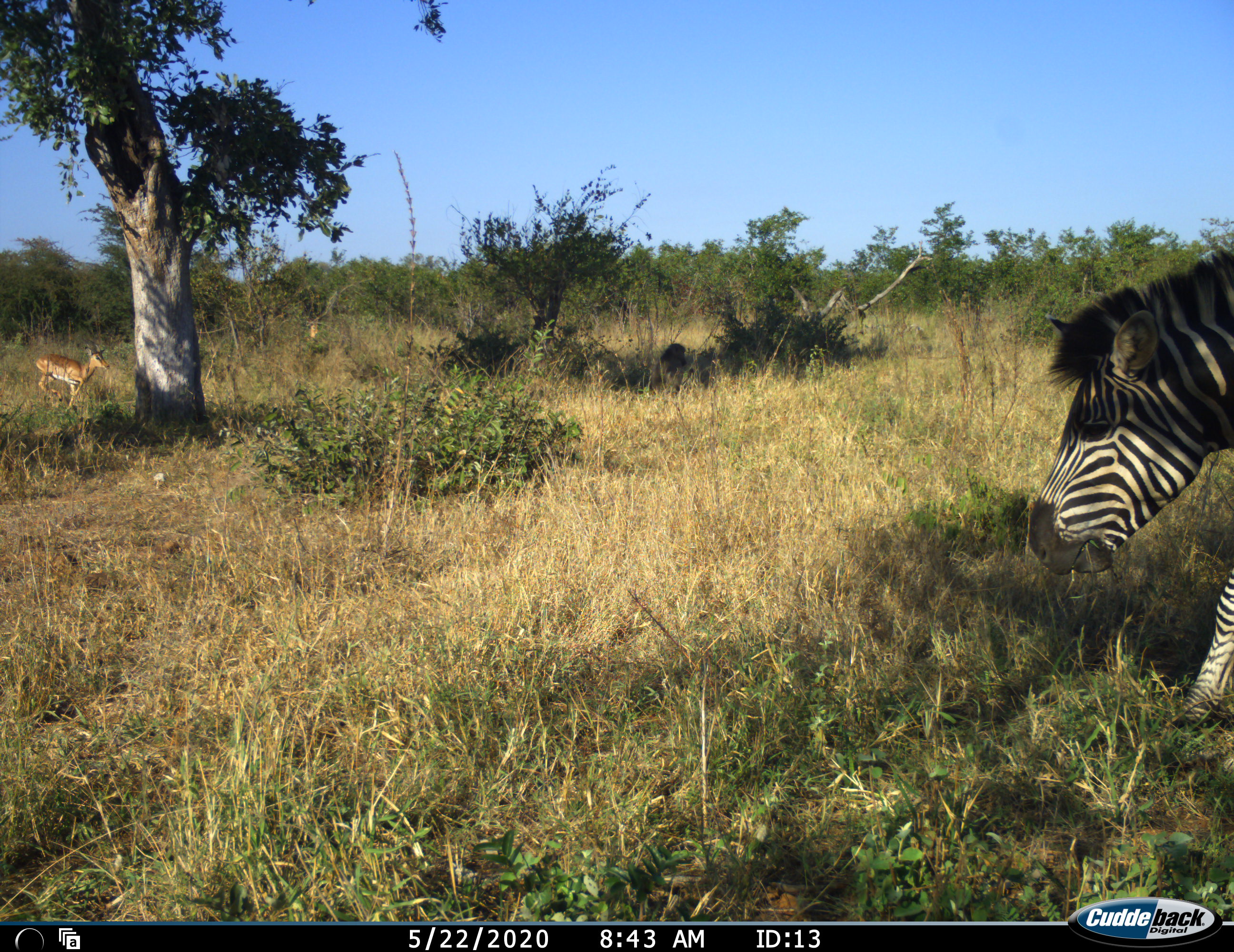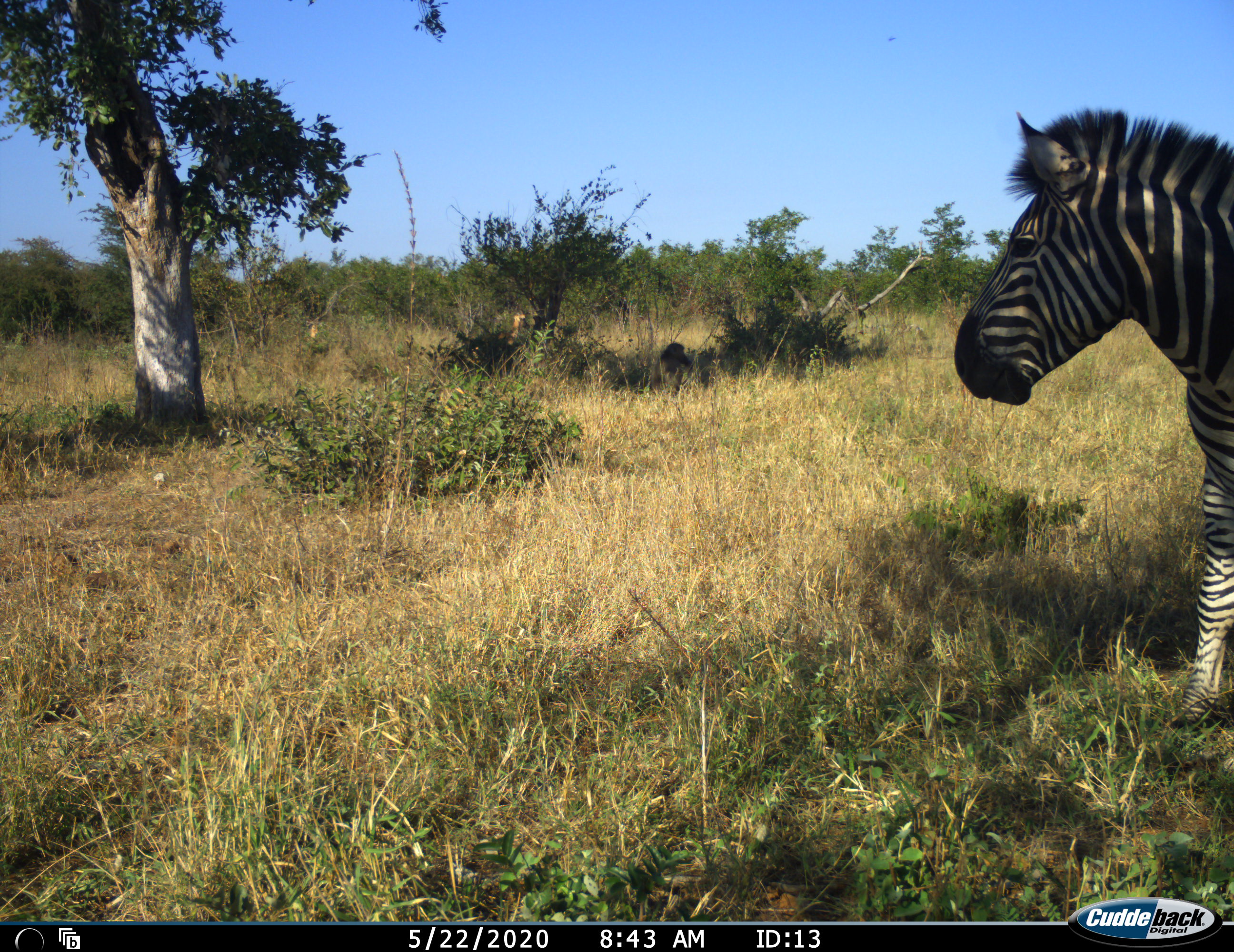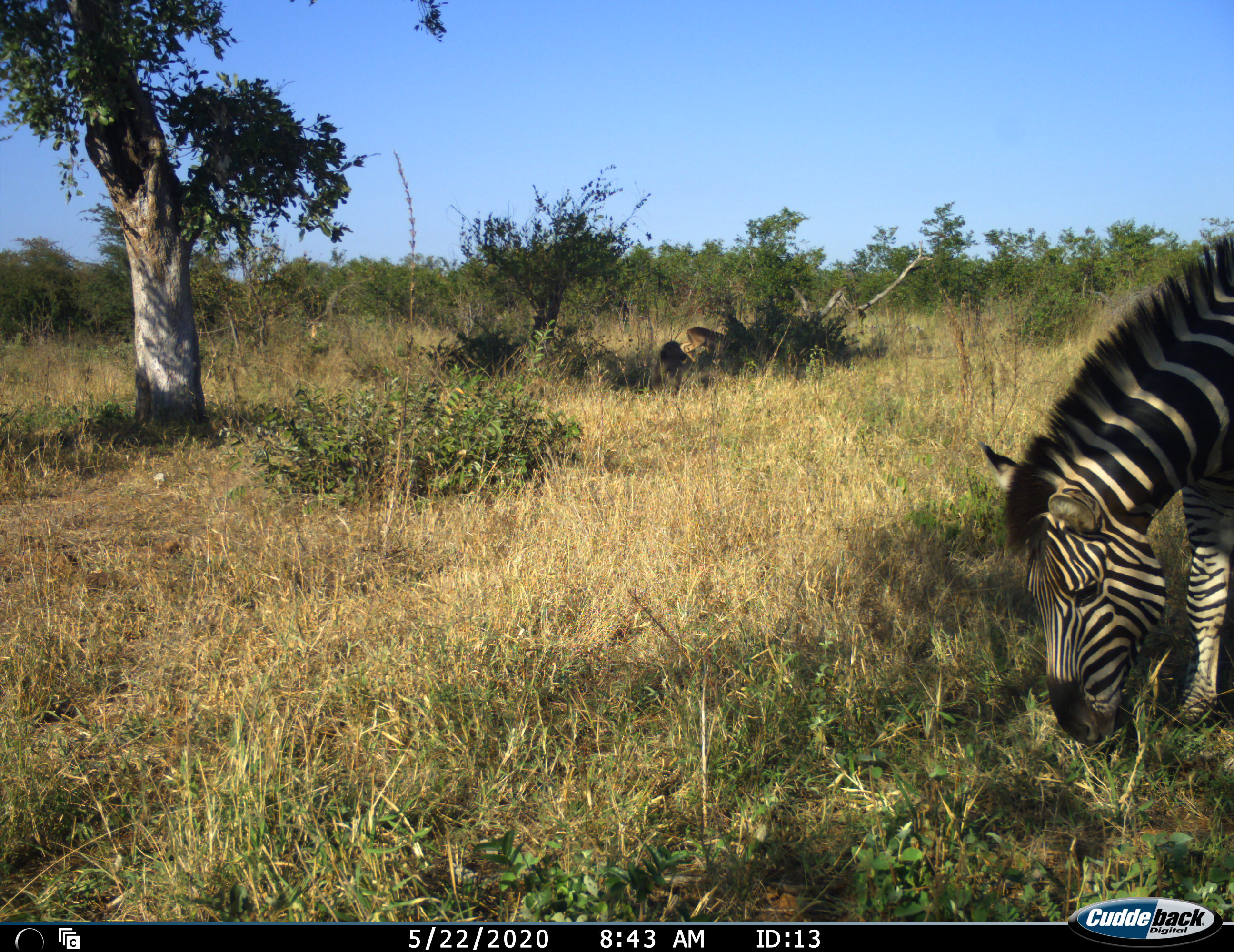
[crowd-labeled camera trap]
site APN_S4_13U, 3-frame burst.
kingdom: Animalia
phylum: Chordata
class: Mammalia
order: Artiodactyla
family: Bovidae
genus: Aepyceros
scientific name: Aepyceros melampus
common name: impala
Impala (Aepyceros melampus), count 2. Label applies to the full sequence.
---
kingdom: Animalia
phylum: Chordata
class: Mammalia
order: Perissodactyla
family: Equidae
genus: Equus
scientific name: Equus quagga burchellii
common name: burchell's zebra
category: zebraburchells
Zebraburchells (burchell's zebra) (Equus quagga burchellii), count 1. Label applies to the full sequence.